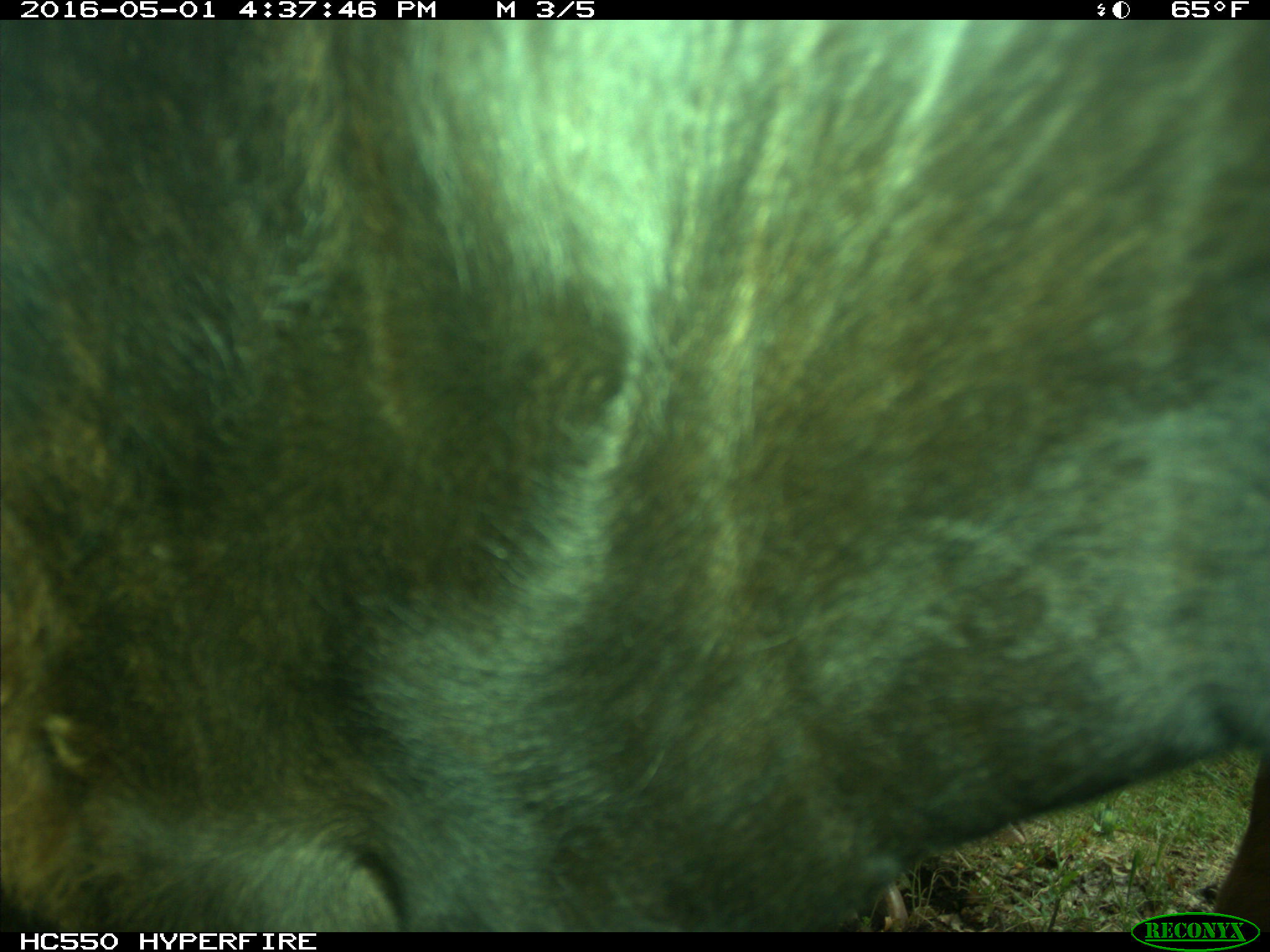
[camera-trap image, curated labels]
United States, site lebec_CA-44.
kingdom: Animalia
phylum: Chordata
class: Mammalia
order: Artiodactyla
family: Bovidae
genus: Bos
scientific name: Bos taurus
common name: domestic cow